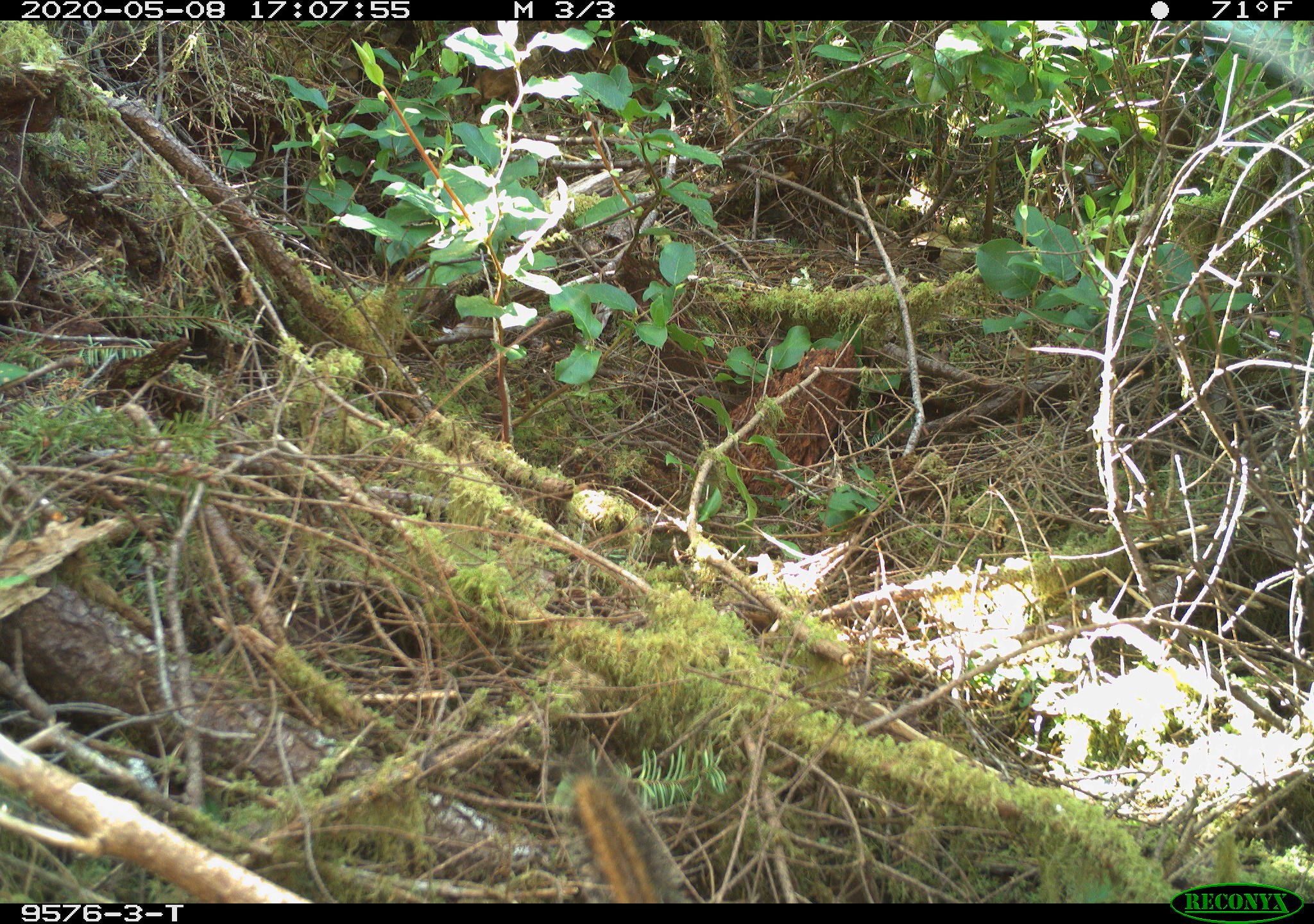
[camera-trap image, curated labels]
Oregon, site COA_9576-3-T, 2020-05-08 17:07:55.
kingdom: Animalia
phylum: Chordata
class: Mammalia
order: Rodentia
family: Sciuridae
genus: Neotamias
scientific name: Neotamias townsendii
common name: townsend's chipmunk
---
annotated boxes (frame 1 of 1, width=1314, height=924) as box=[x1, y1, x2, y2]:
townsend's chipmunk: box=[548, 756, 688, 899]